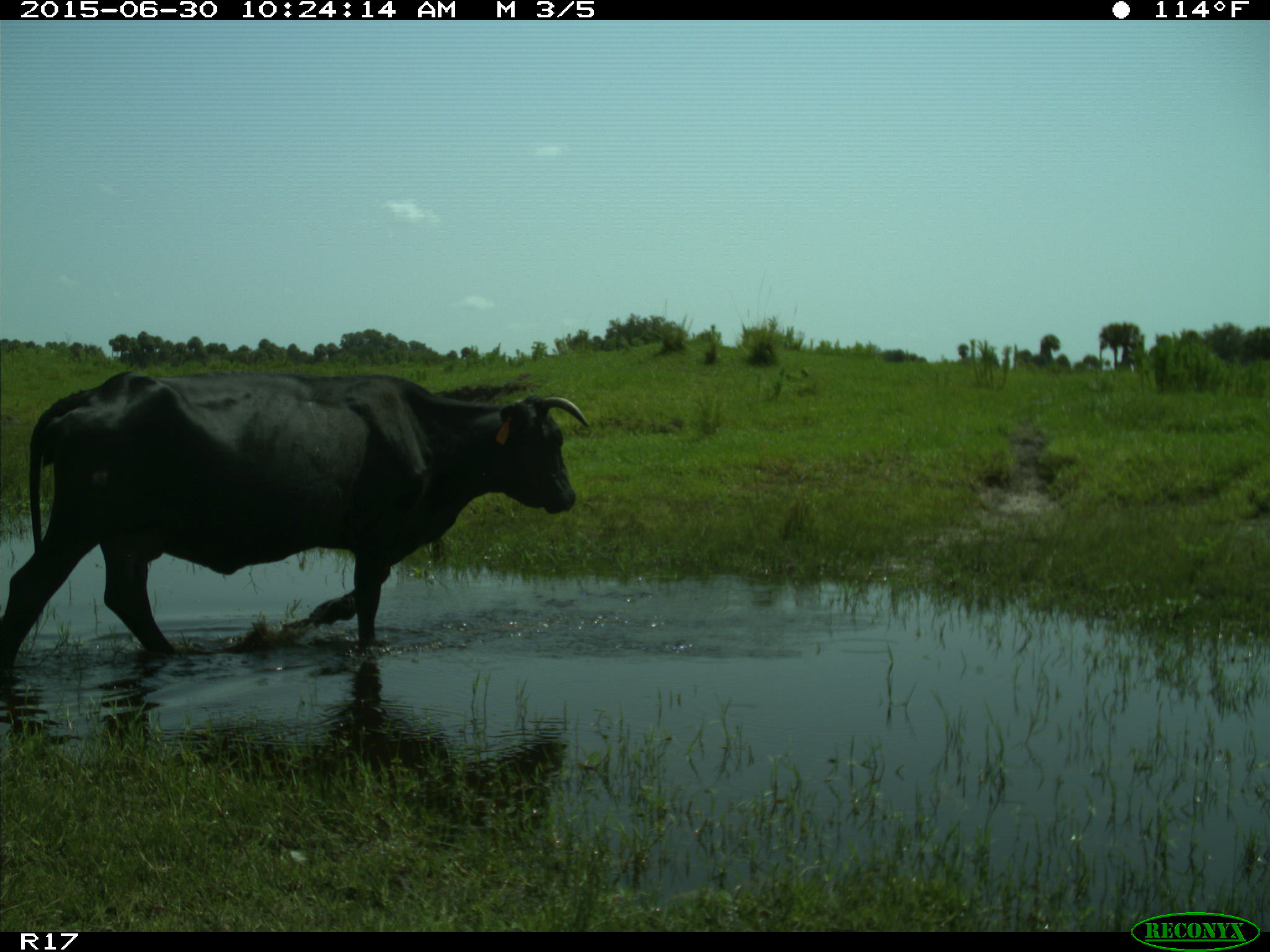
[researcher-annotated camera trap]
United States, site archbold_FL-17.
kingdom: Animalia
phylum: Chordata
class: Mammalia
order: Artiodactyla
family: Bovidae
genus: Bos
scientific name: Bos taurus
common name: domestic cow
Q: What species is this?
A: Bos taurus (domestic cow).